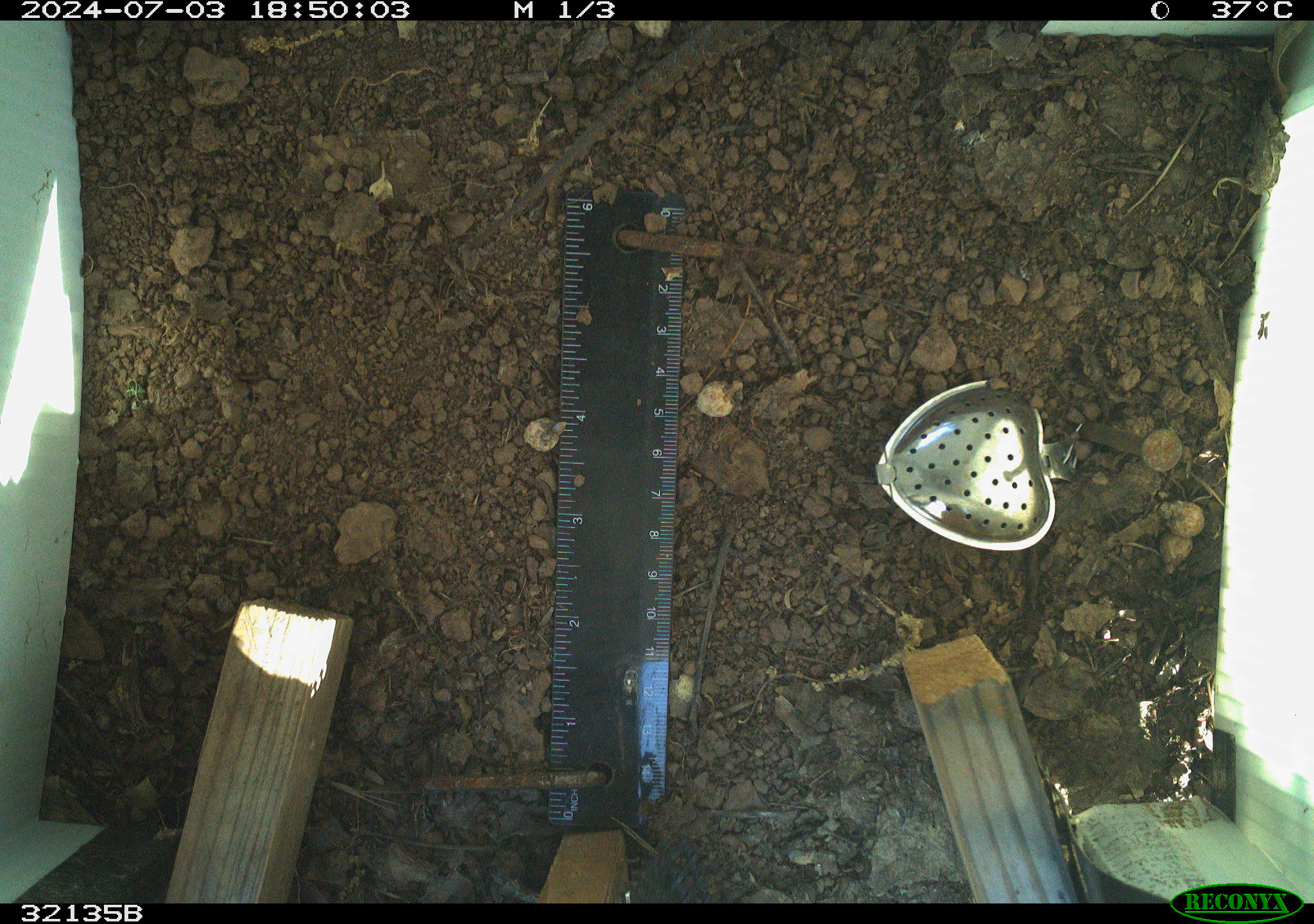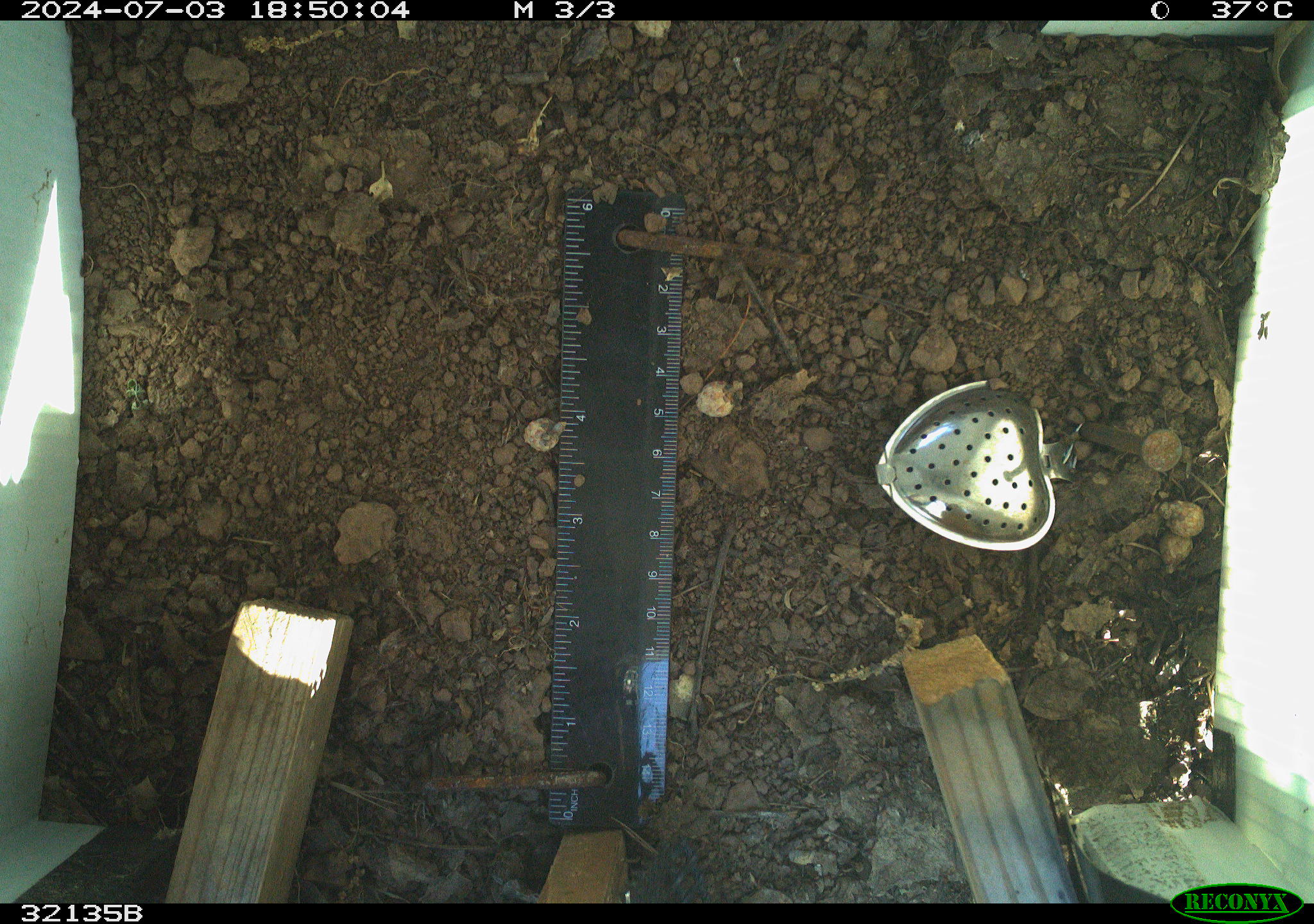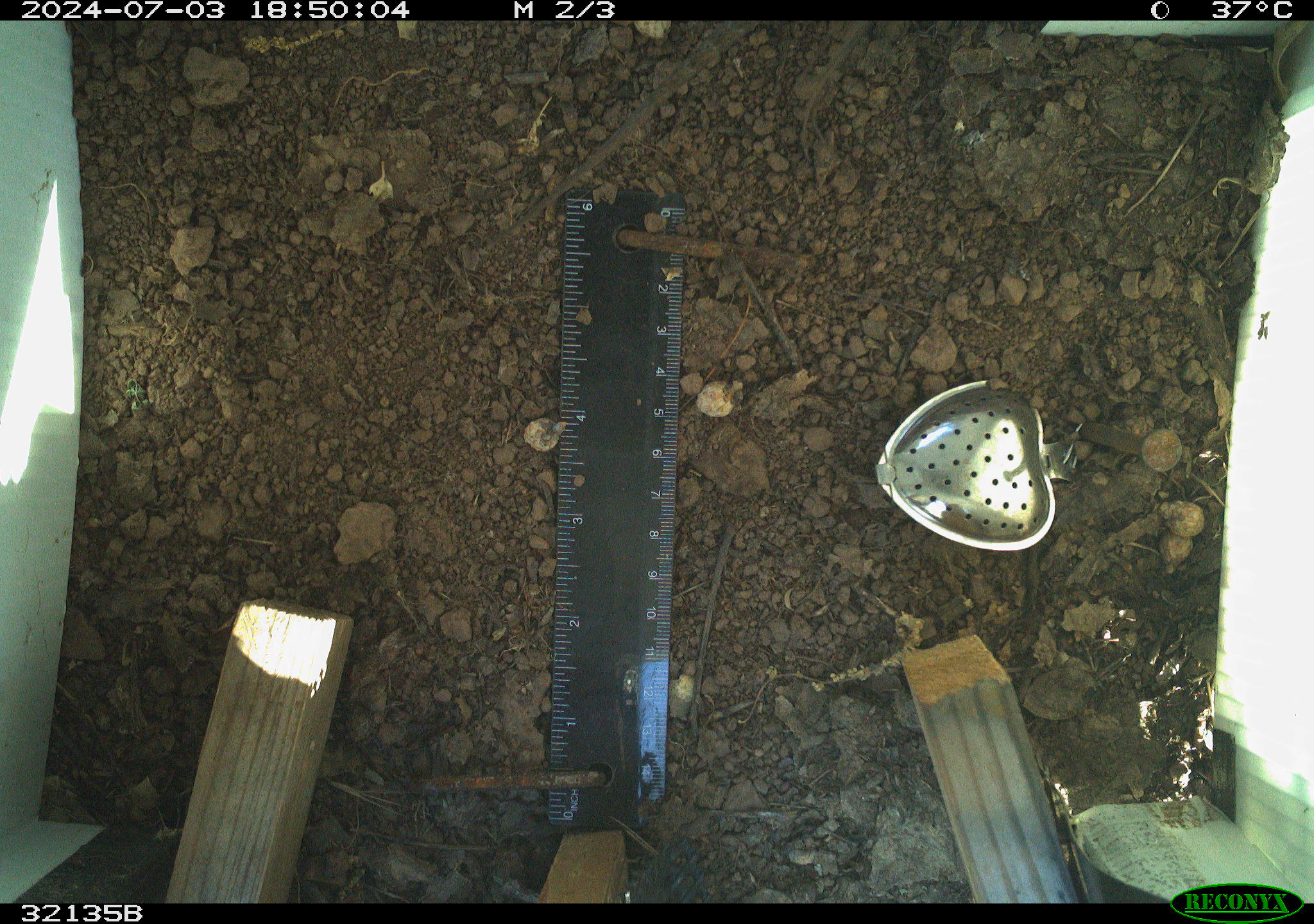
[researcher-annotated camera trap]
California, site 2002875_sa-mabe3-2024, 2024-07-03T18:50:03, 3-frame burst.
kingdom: Animalia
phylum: Chordata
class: Reptilia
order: Squamata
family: Phrynosomatidae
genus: Sceloporus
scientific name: Sceloporus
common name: spiny lizards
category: sceloporus species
Sceloporus species (spiny lizards) (Sceloporus).